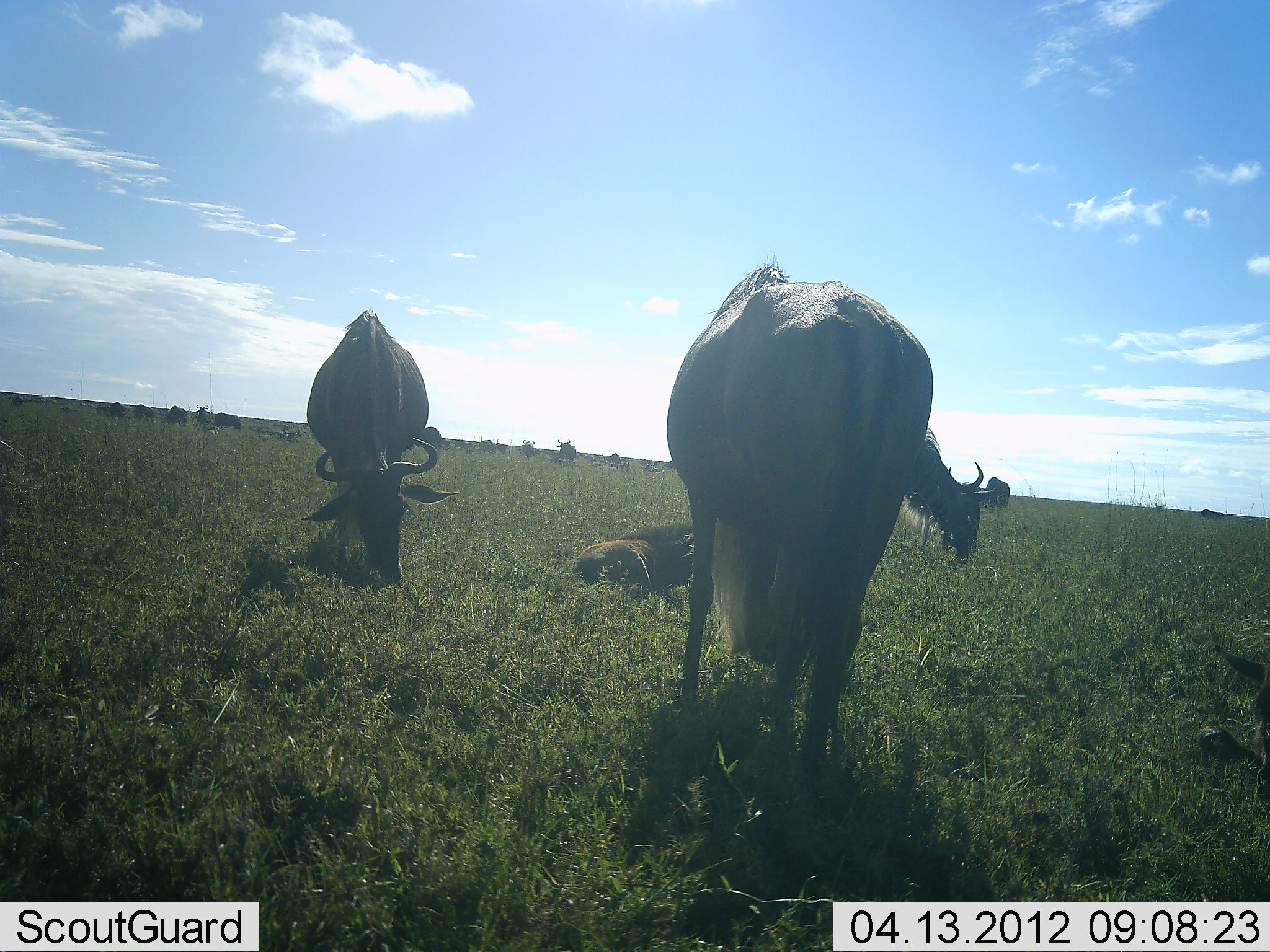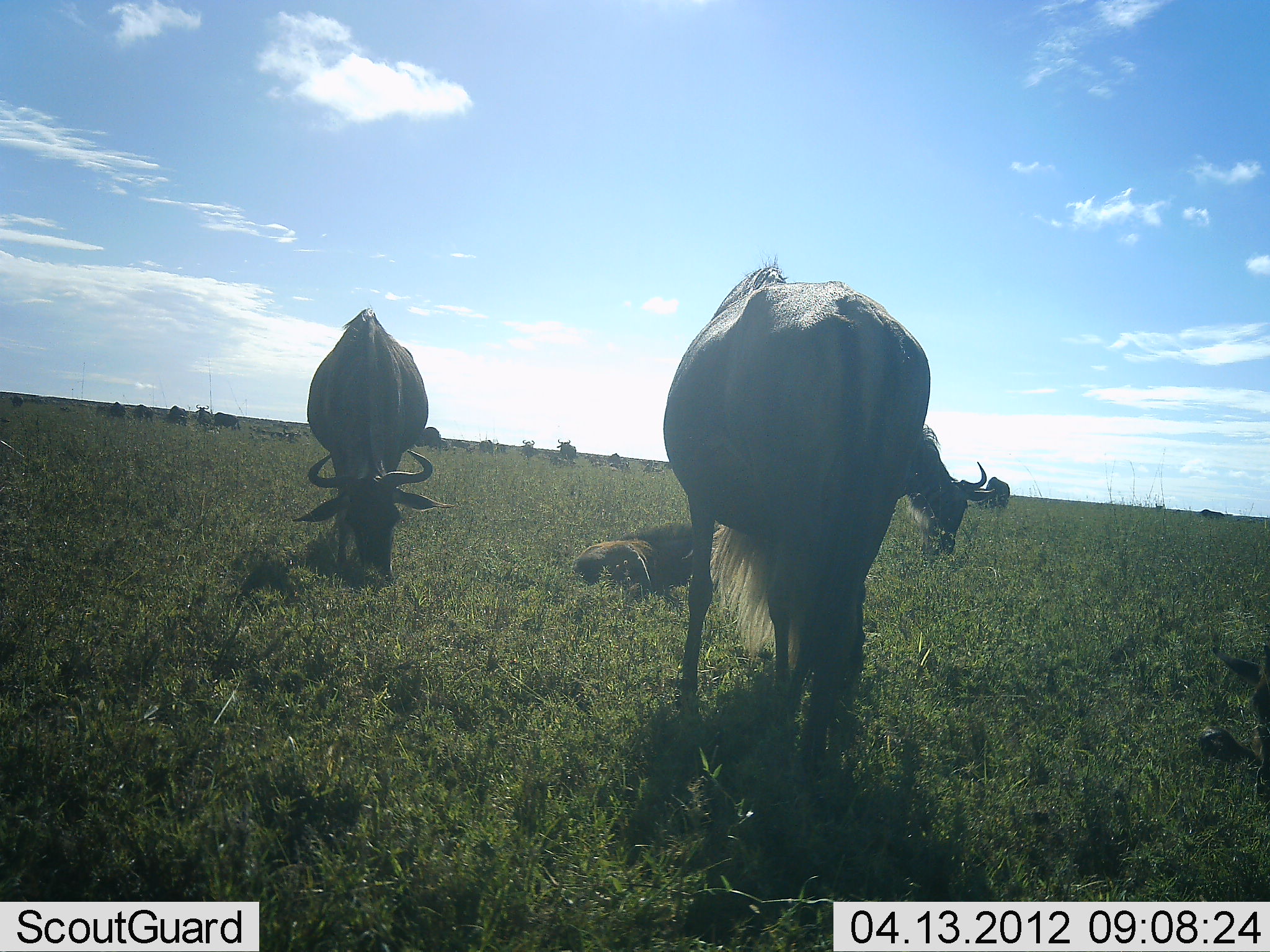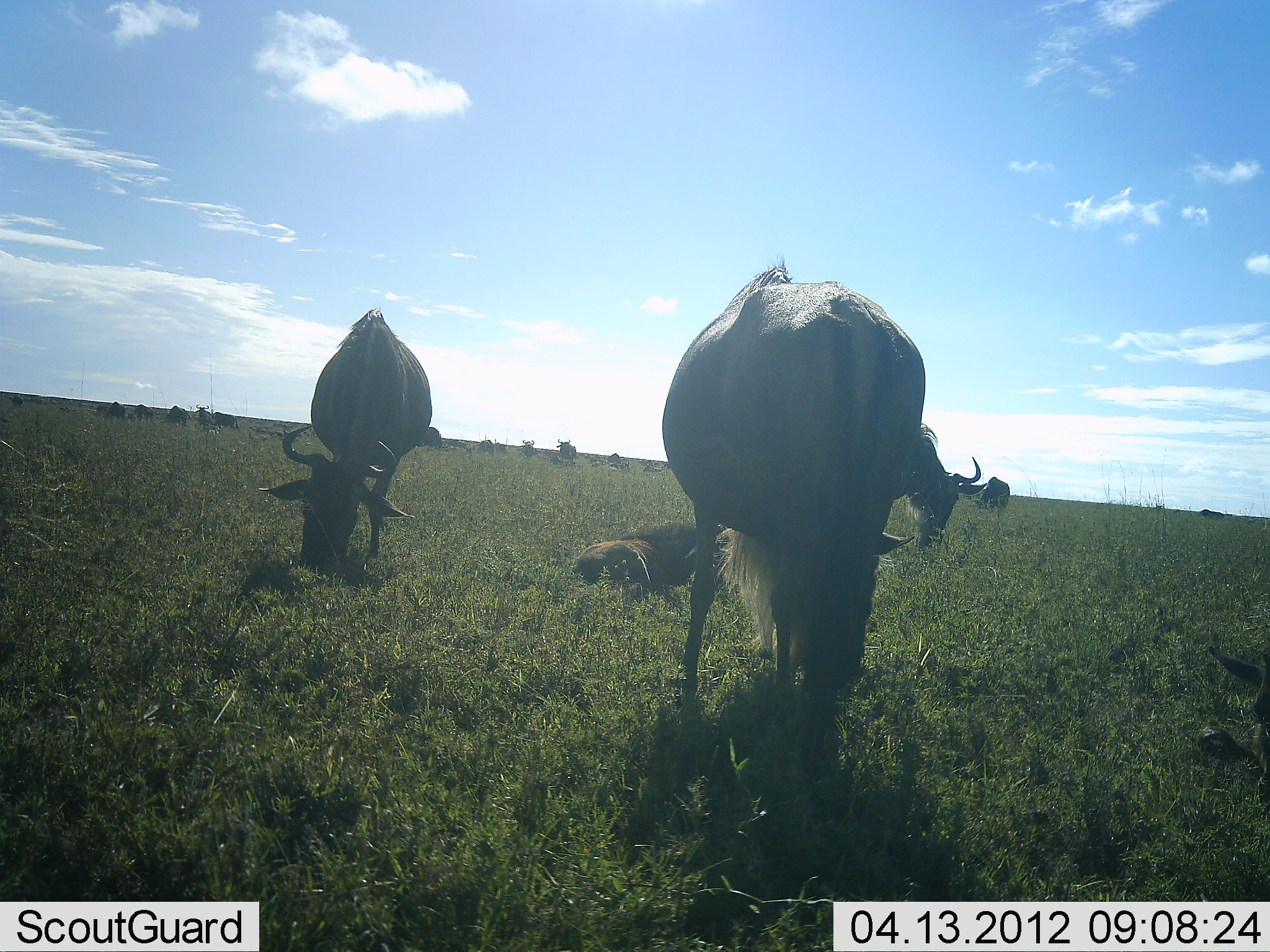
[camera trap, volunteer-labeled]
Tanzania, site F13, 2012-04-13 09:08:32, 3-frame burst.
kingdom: Animalia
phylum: Chordata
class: Mammalia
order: Artiodactyla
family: Bovidae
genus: Connochaetes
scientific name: Connochaetes taurinus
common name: blue wildebeest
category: wildebeest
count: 11-50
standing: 62%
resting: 76%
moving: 19%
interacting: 10%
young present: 33%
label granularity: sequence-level